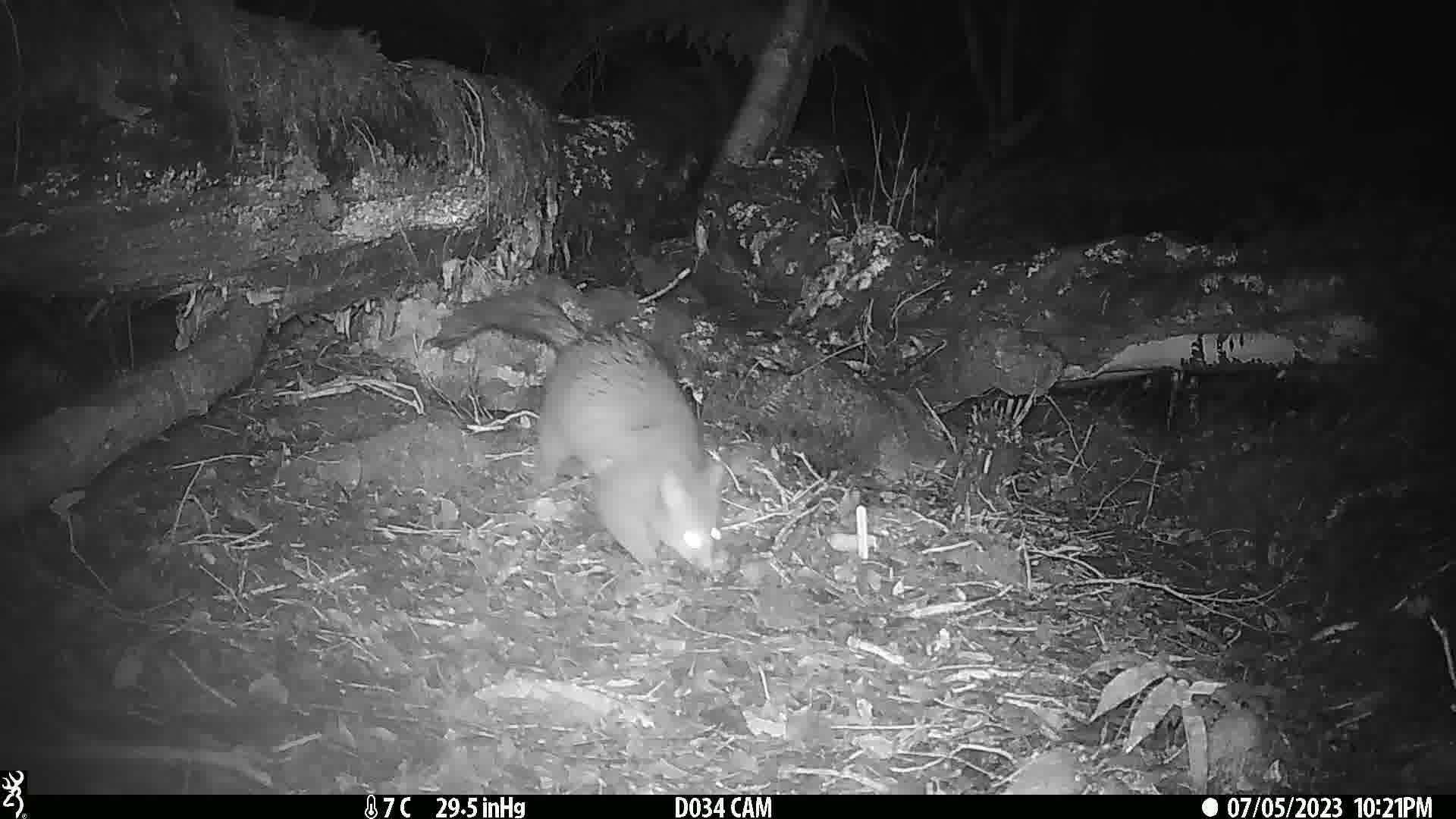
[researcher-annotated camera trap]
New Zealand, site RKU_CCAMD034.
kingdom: Animalia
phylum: Chordata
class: Mammalia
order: Diprotodontia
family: Phalangeridae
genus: Trichosurus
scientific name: Trichosurus vulpecula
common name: common brushtail possum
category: possum